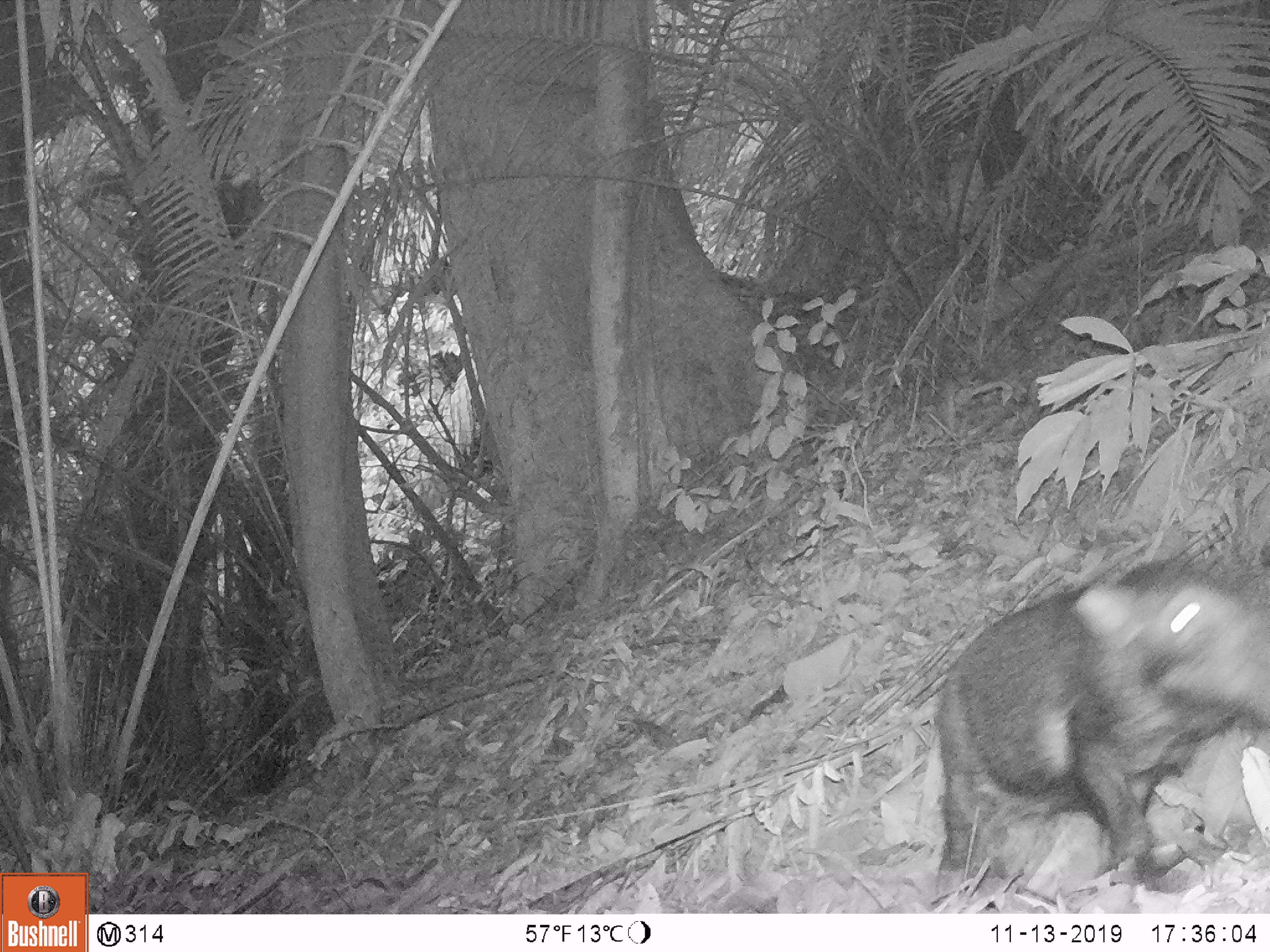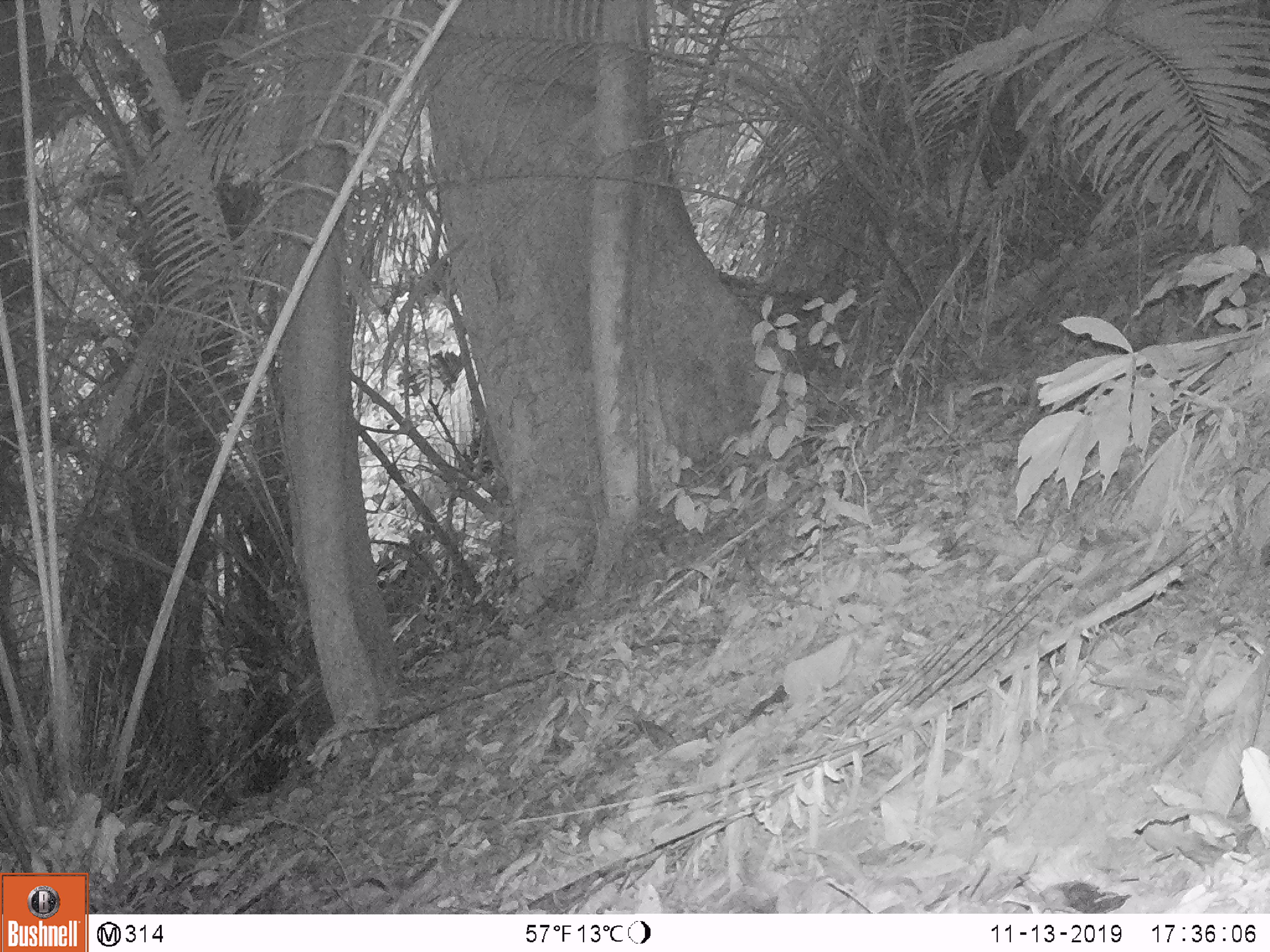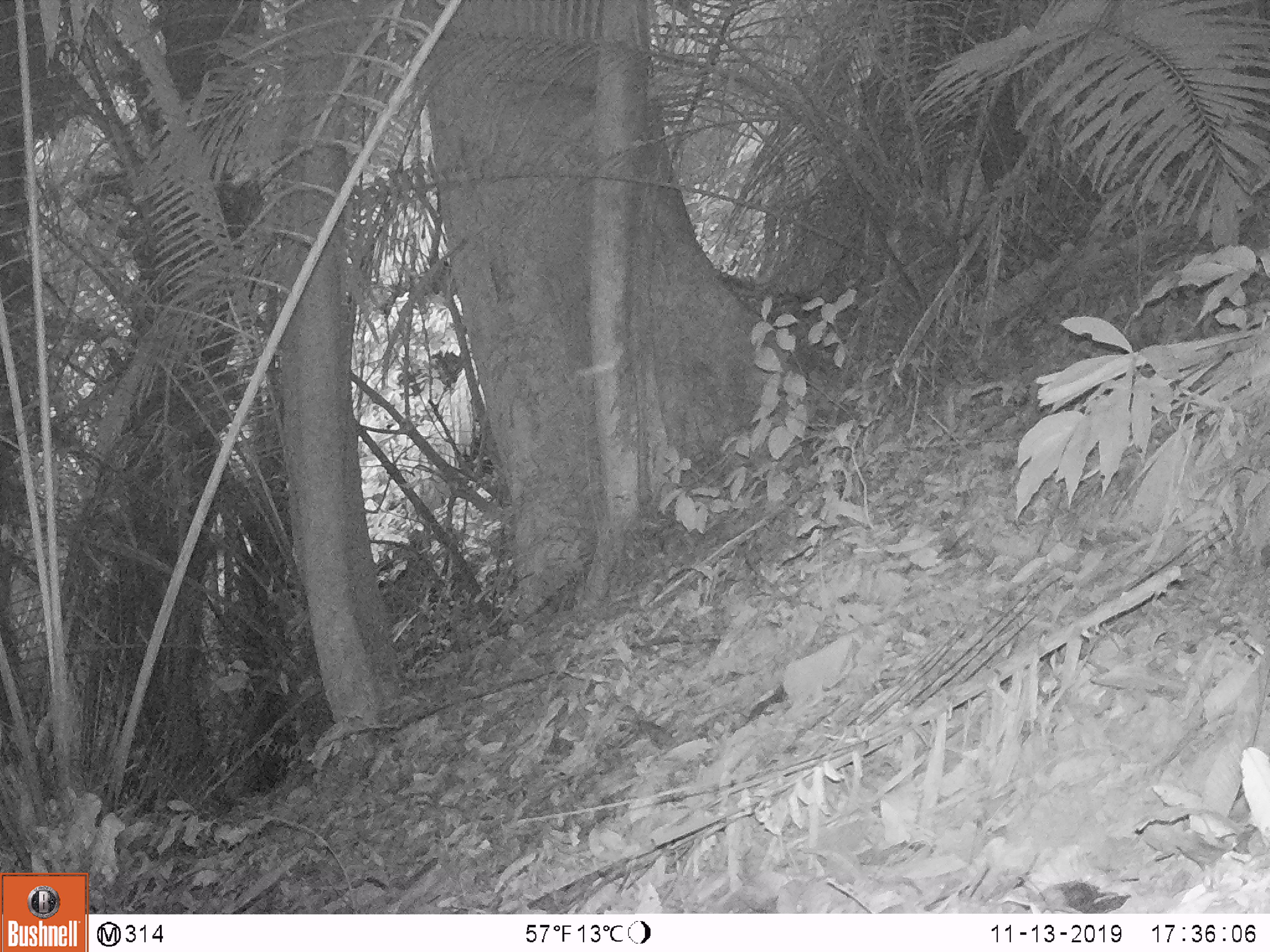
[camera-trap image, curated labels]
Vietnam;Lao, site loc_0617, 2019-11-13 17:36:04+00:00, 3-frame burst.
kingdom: Animalia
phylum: Chordata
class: Mammalia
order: Artiodactyla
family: Suidae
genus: Sus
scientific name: Sus scrofa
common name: eurasian wild pig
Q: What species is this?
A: Eurasian wild pig (Sus scrofa).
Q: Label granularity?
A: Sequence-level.